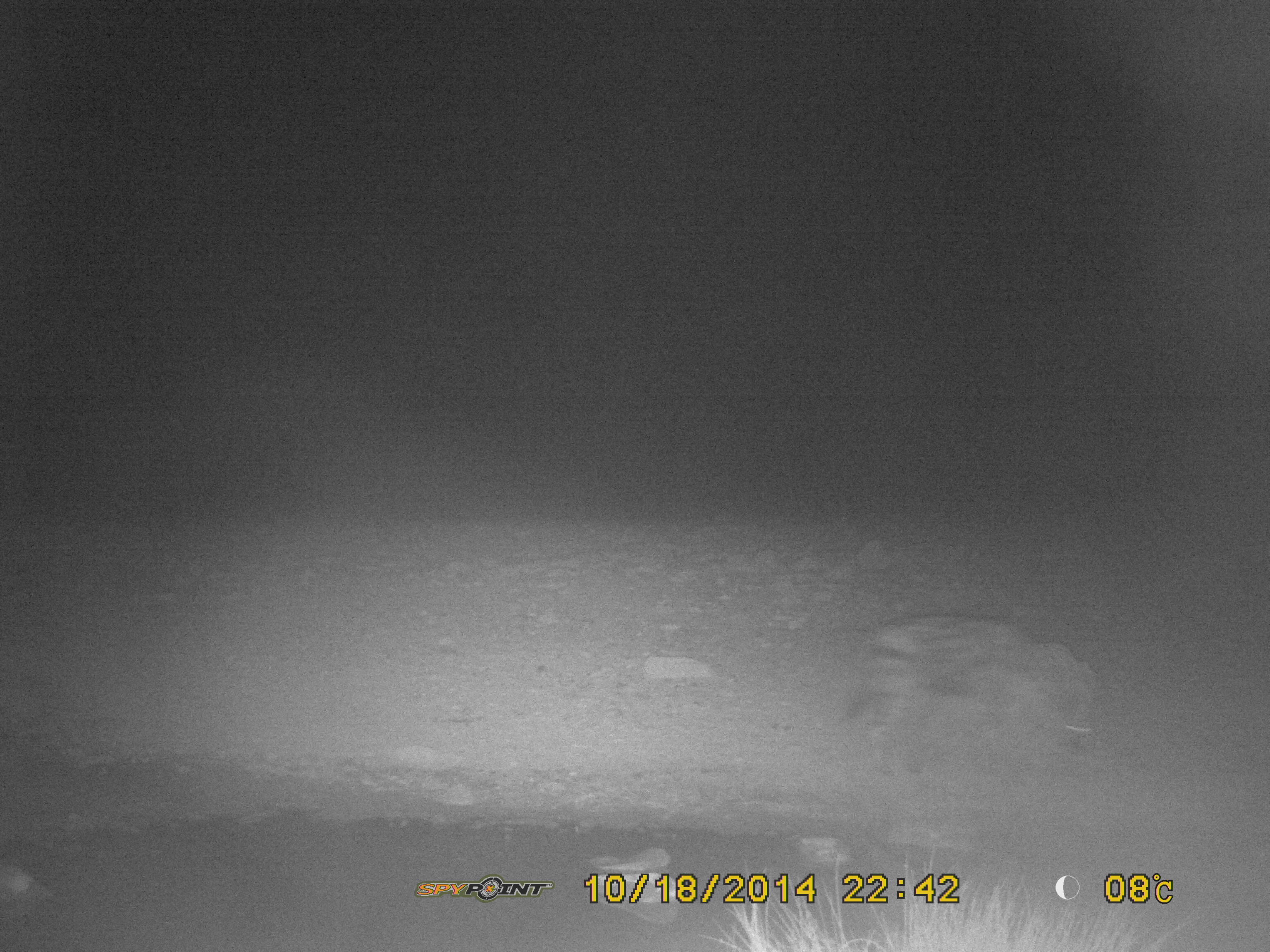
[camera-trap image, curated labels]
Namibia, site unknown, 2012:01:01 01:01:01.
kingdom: Animalia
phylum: Chordata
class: Mammalia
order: Carnivora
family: Hyaenidae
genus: Crocuta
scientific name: Crocuta crocuta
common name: spotted hyena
Crocuta crocuta (spotted hyena).